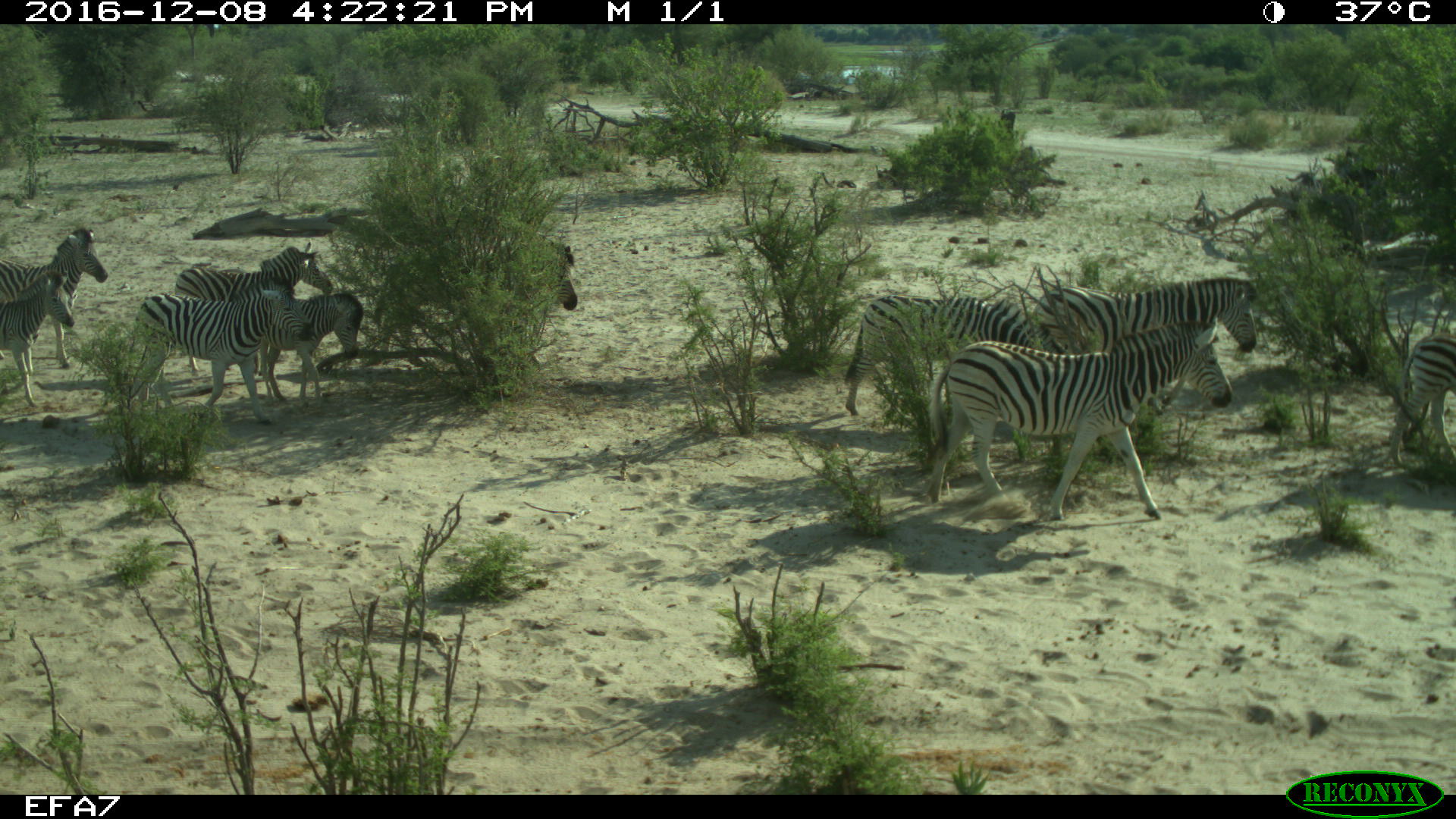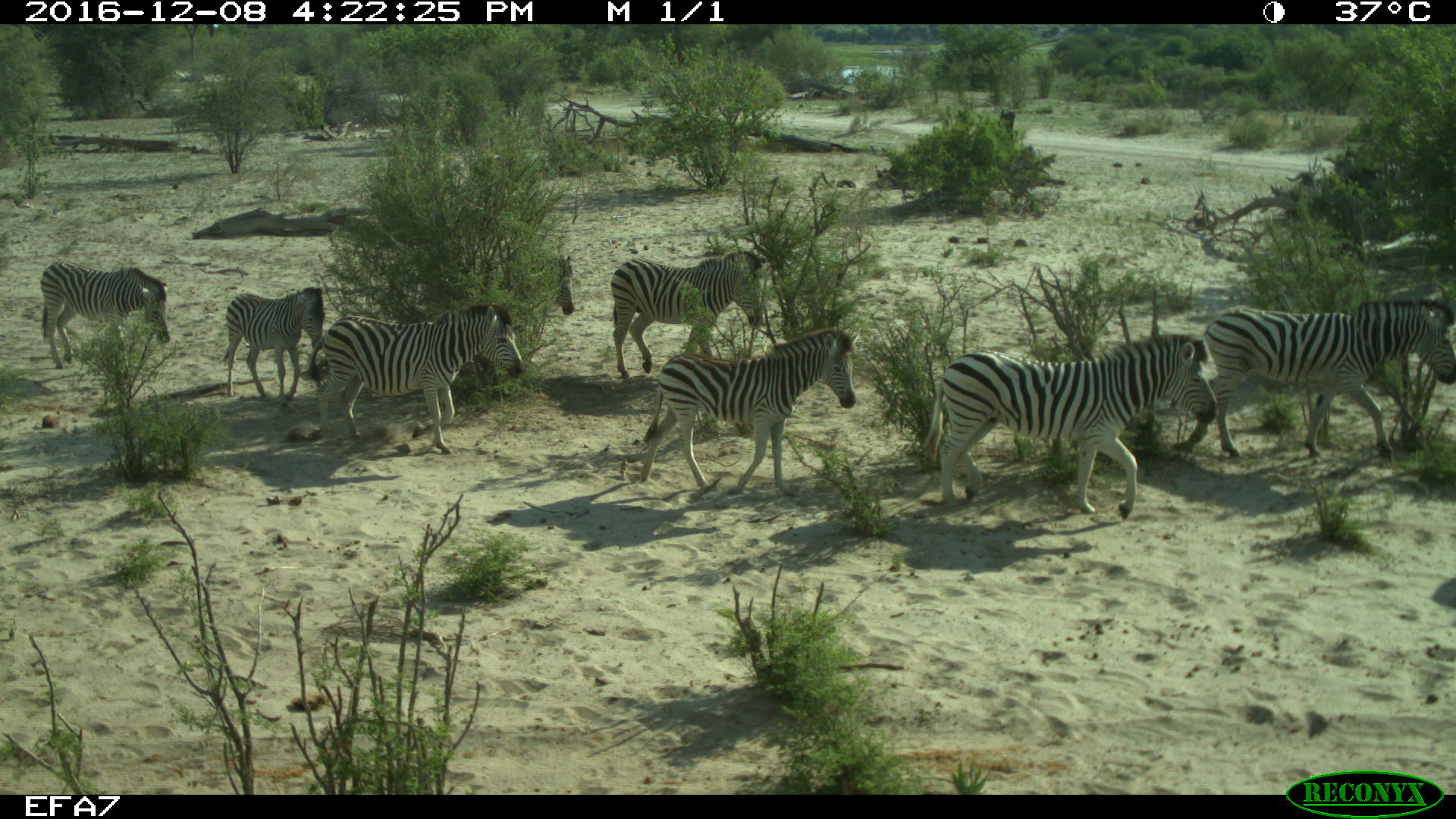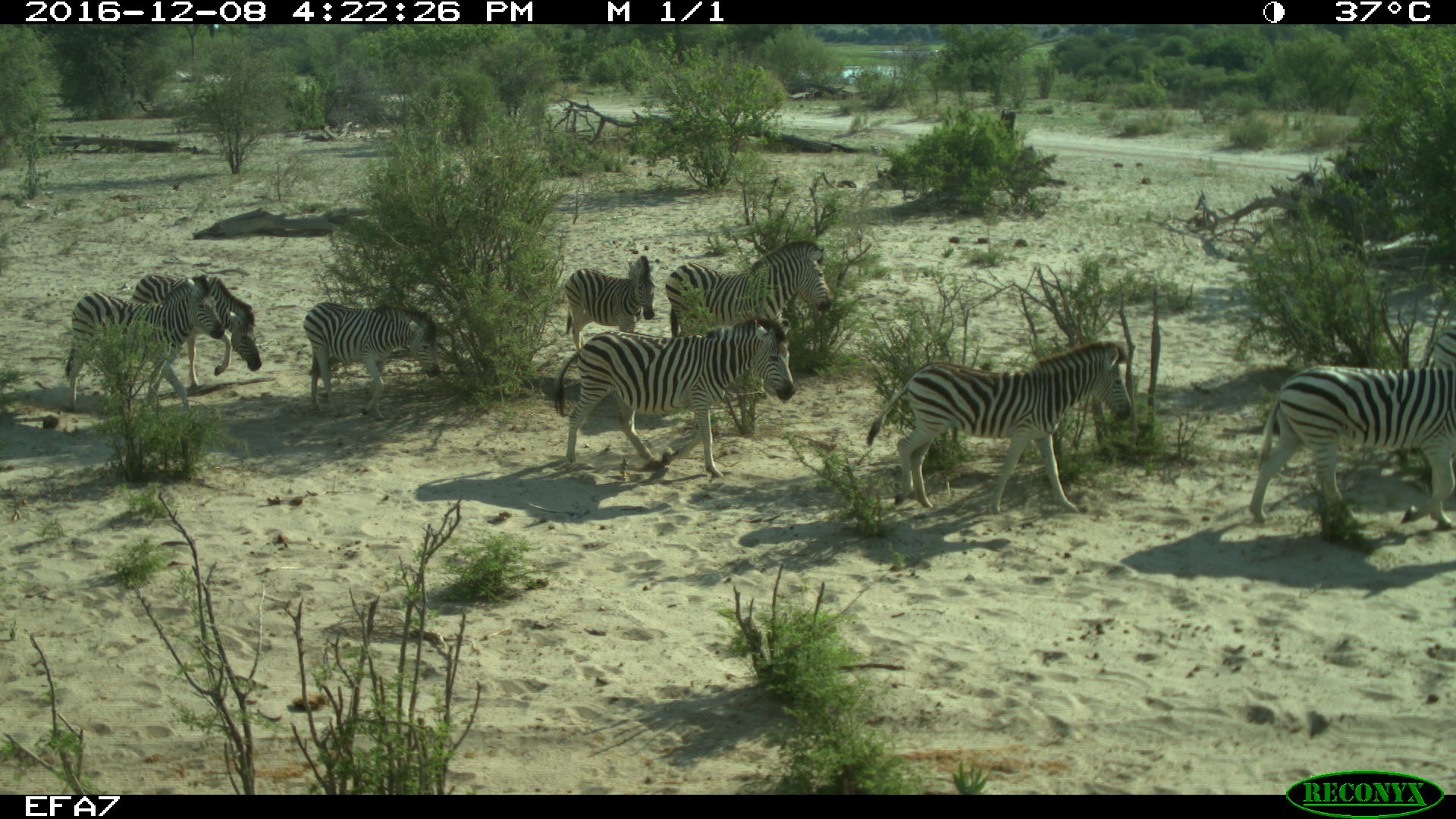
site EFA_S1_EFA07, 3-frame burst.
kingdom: Animalia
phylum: Chordata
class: Mammalia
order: Perissodactyla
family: Equidae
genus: Equus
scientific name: Equus quagga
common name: plains zebra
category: zebraplains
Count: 10.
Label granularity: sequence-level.